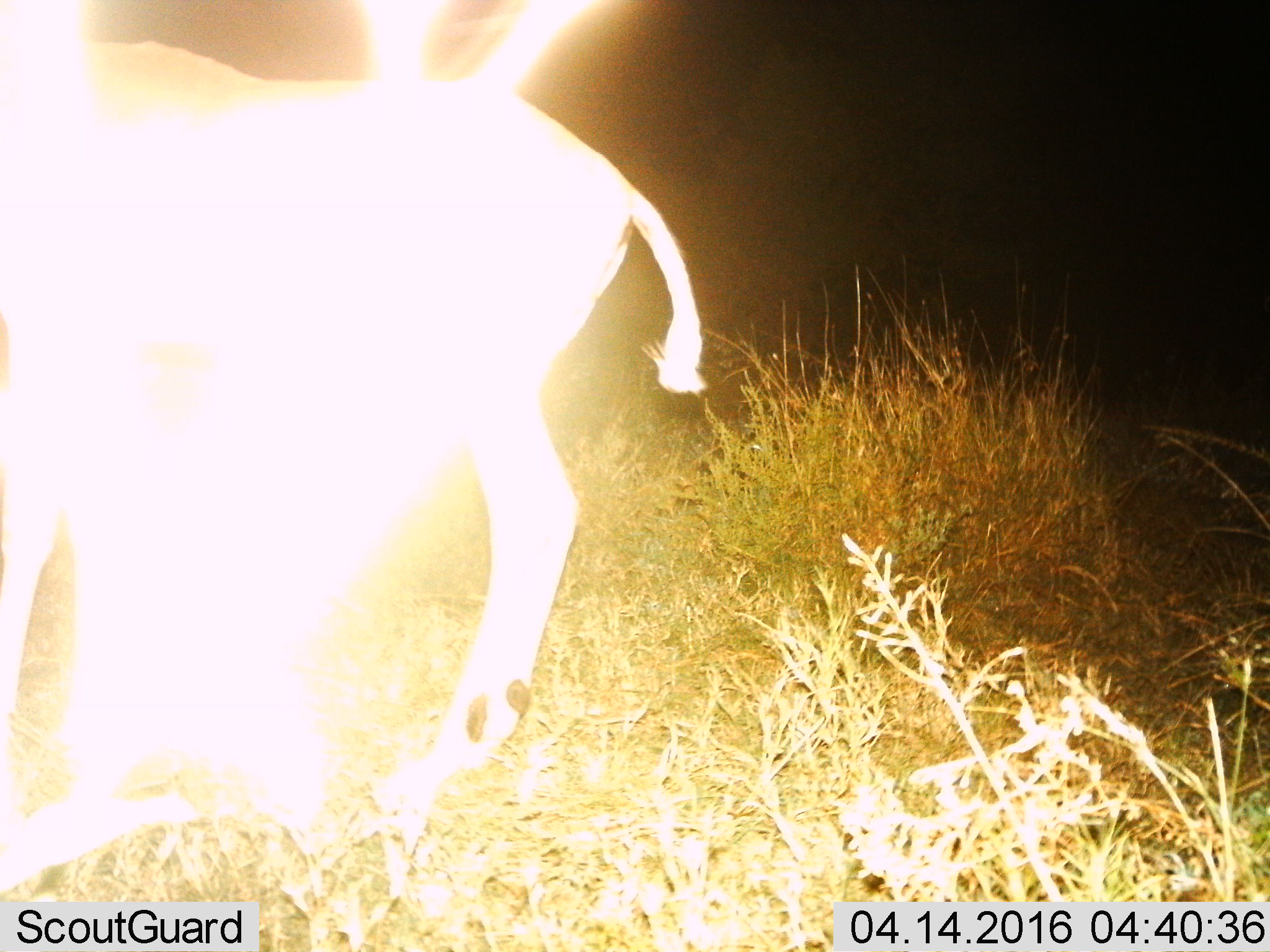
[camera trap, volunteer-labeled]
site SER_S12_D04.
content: unidentified animal